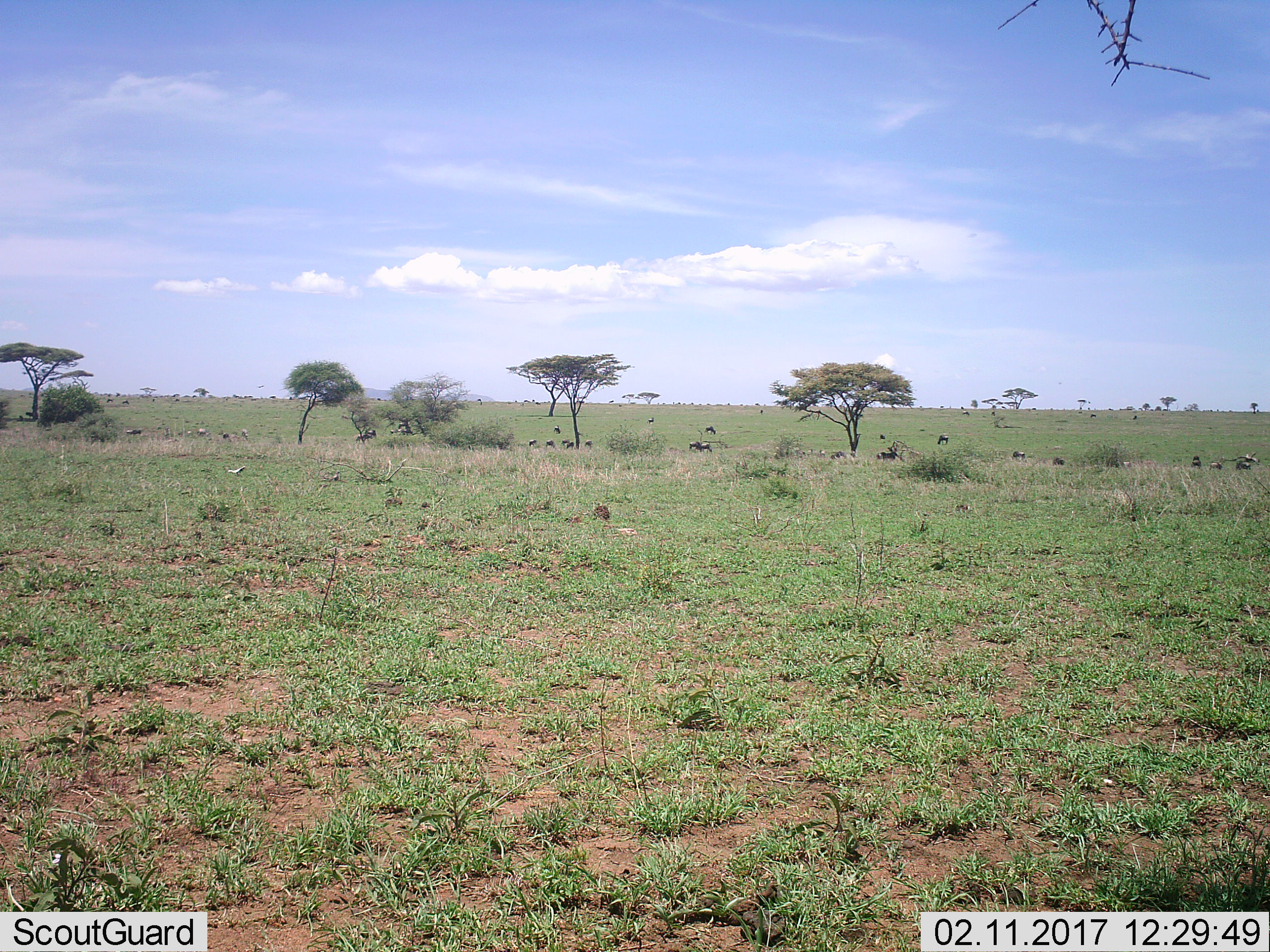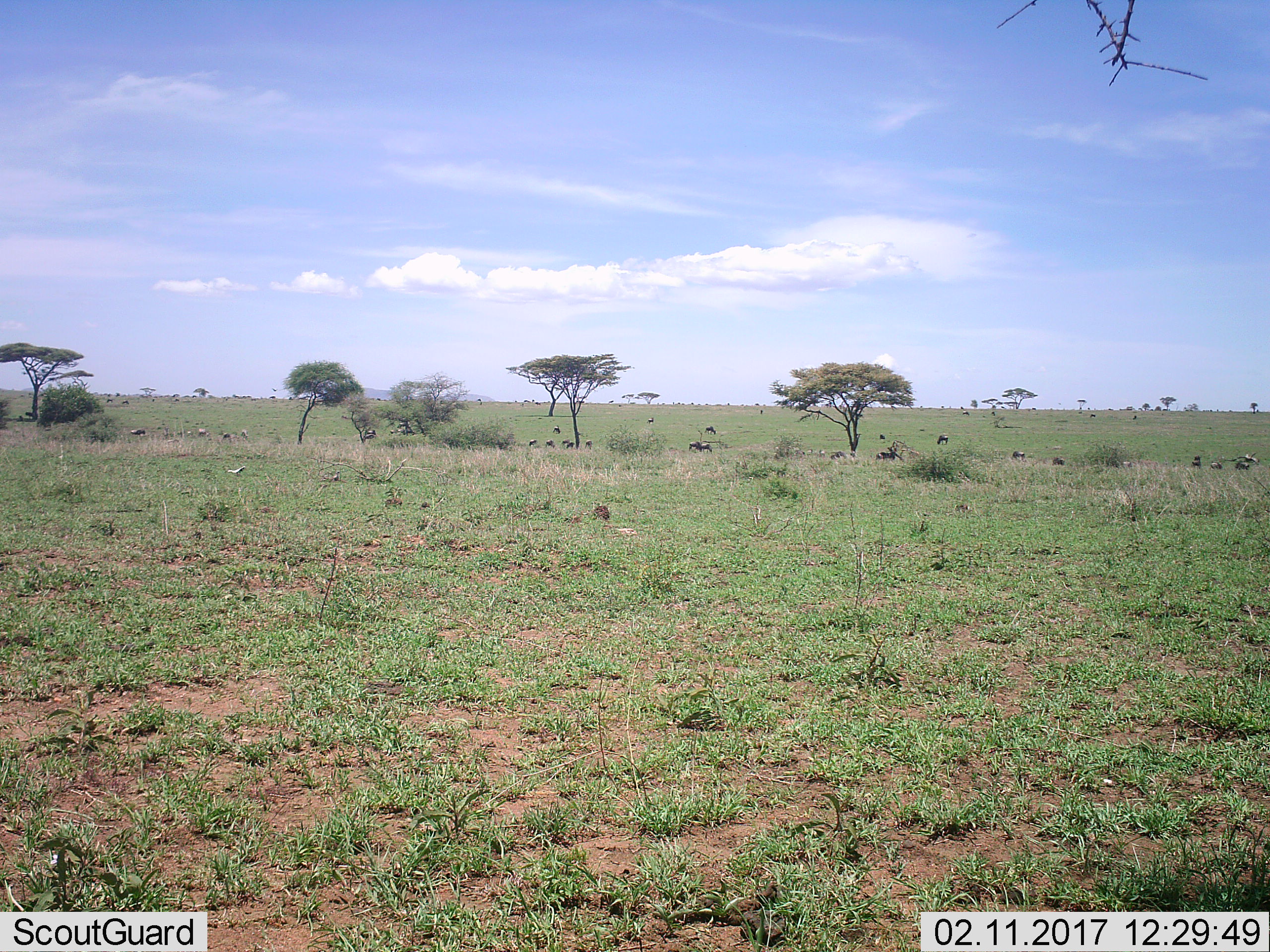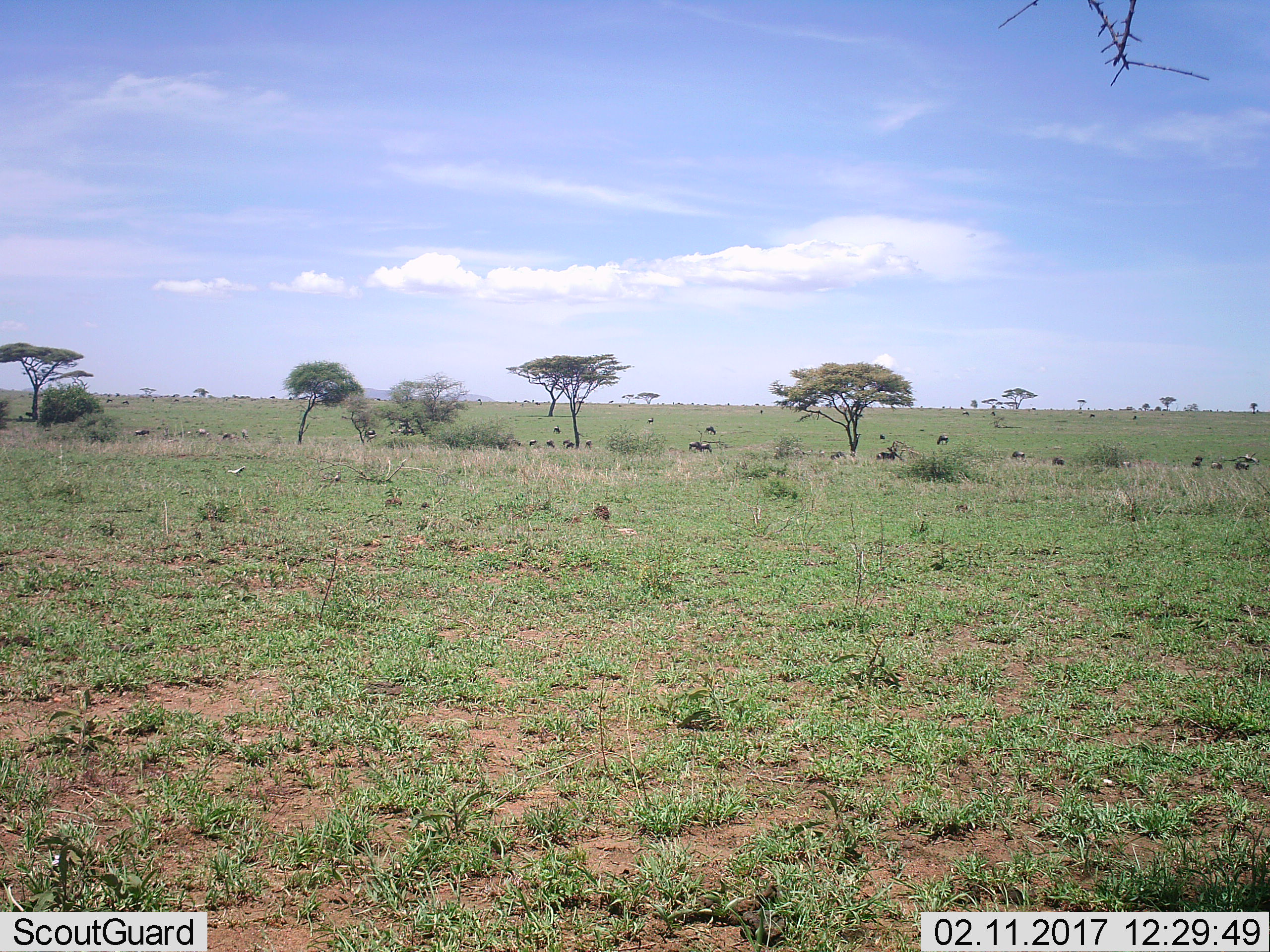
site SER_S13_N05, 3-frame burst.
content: unidentified animal